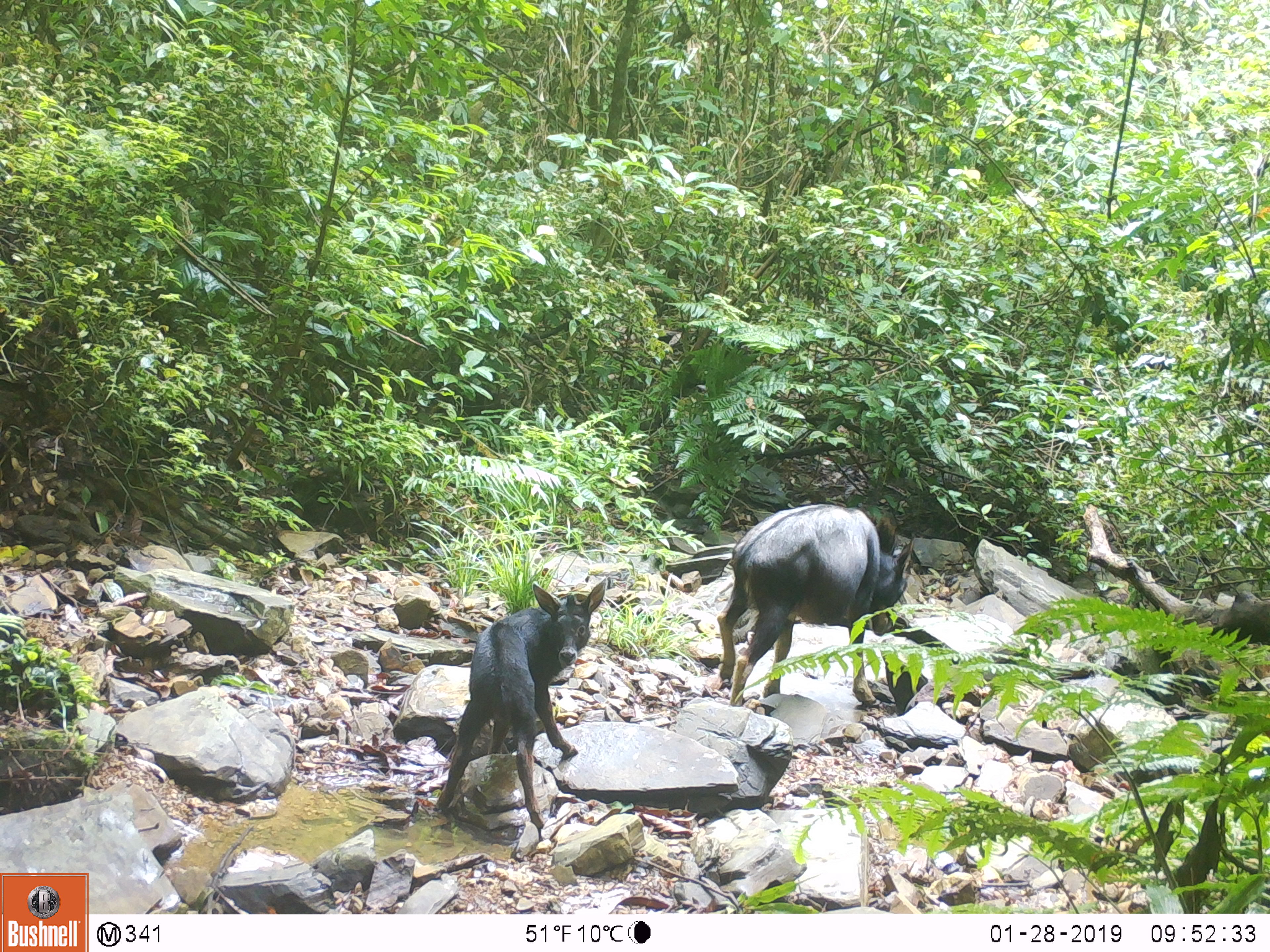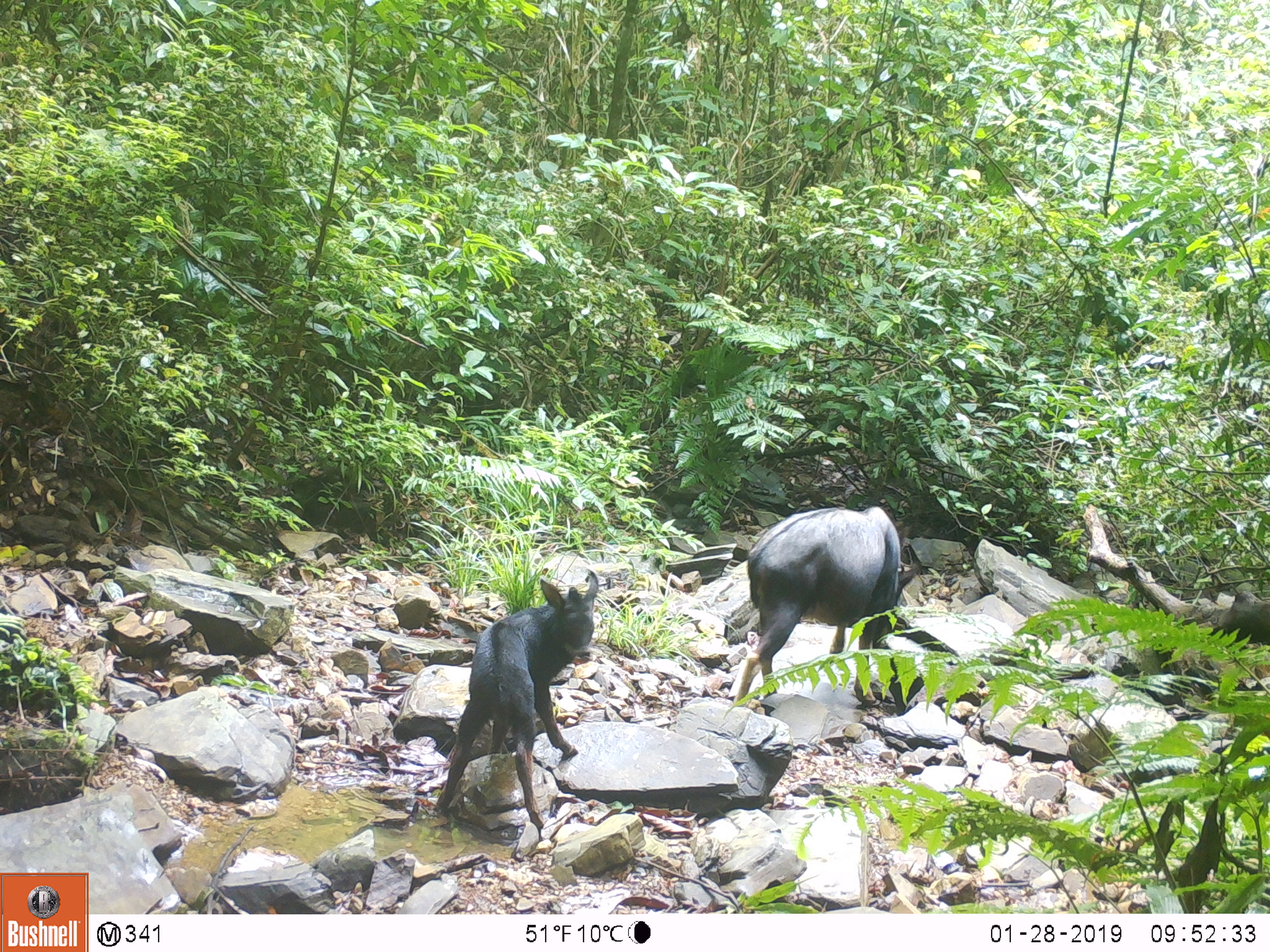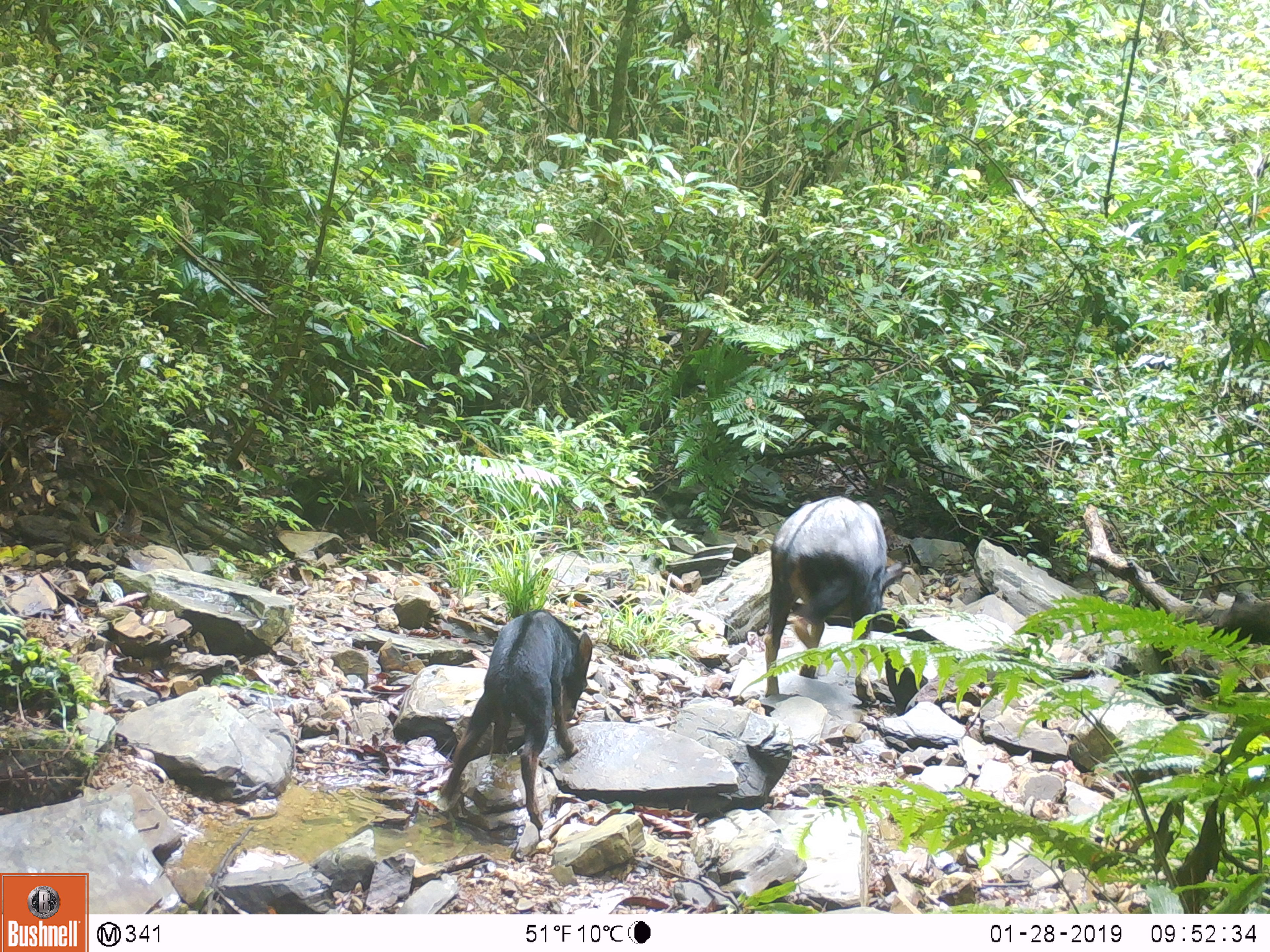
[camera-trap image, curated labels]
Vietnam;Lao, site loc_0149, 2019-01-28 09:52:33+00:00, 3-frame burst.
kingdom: Animalia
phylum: Chordata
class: Mammalia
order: Artiodactyla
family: Bovidae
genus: Capricornis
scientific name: Capricornis sumatraensis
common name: chinese serow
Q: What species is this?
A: Chinese serow (Capricornis sumatraensis).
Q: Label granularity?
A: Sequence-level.